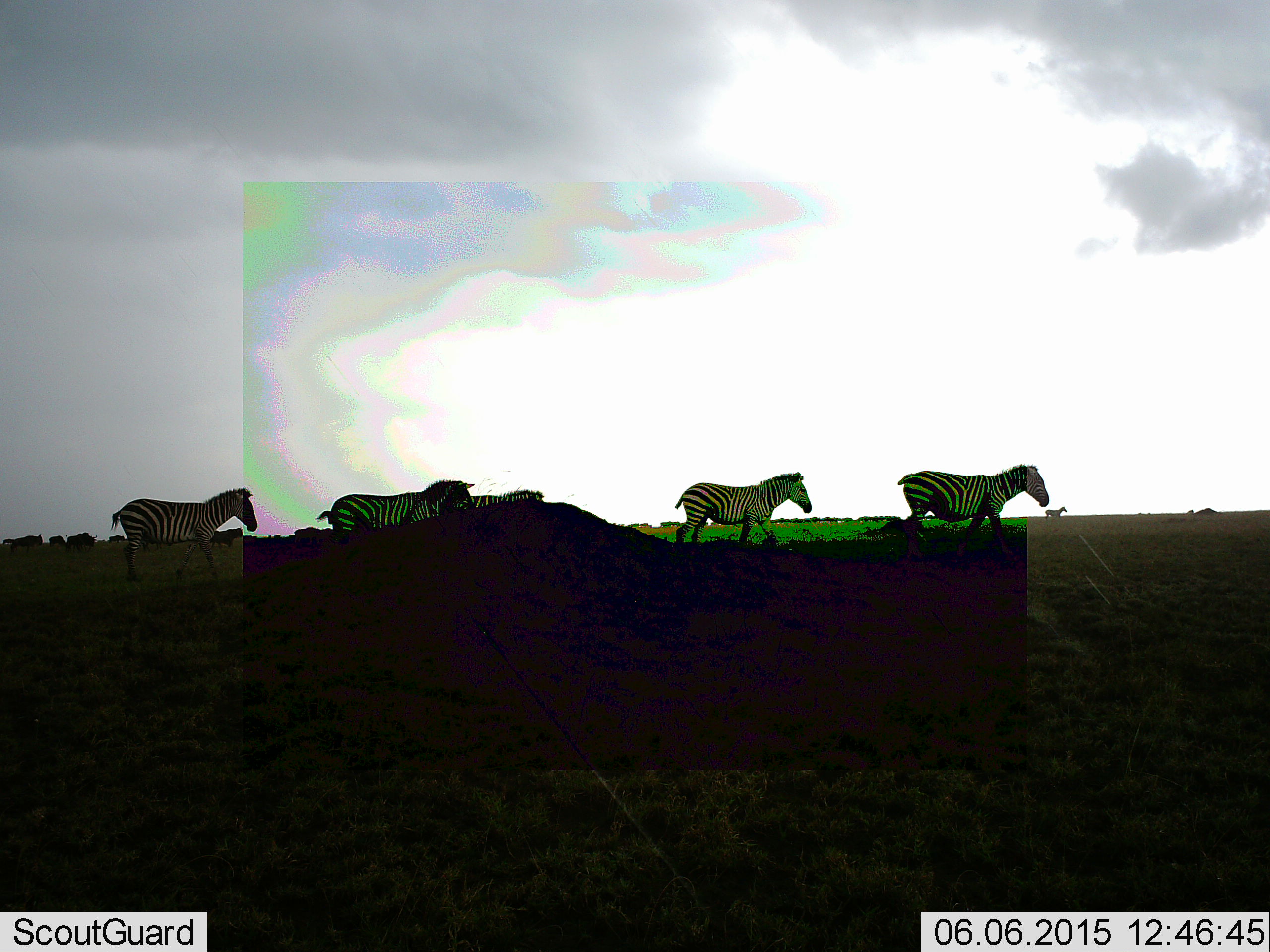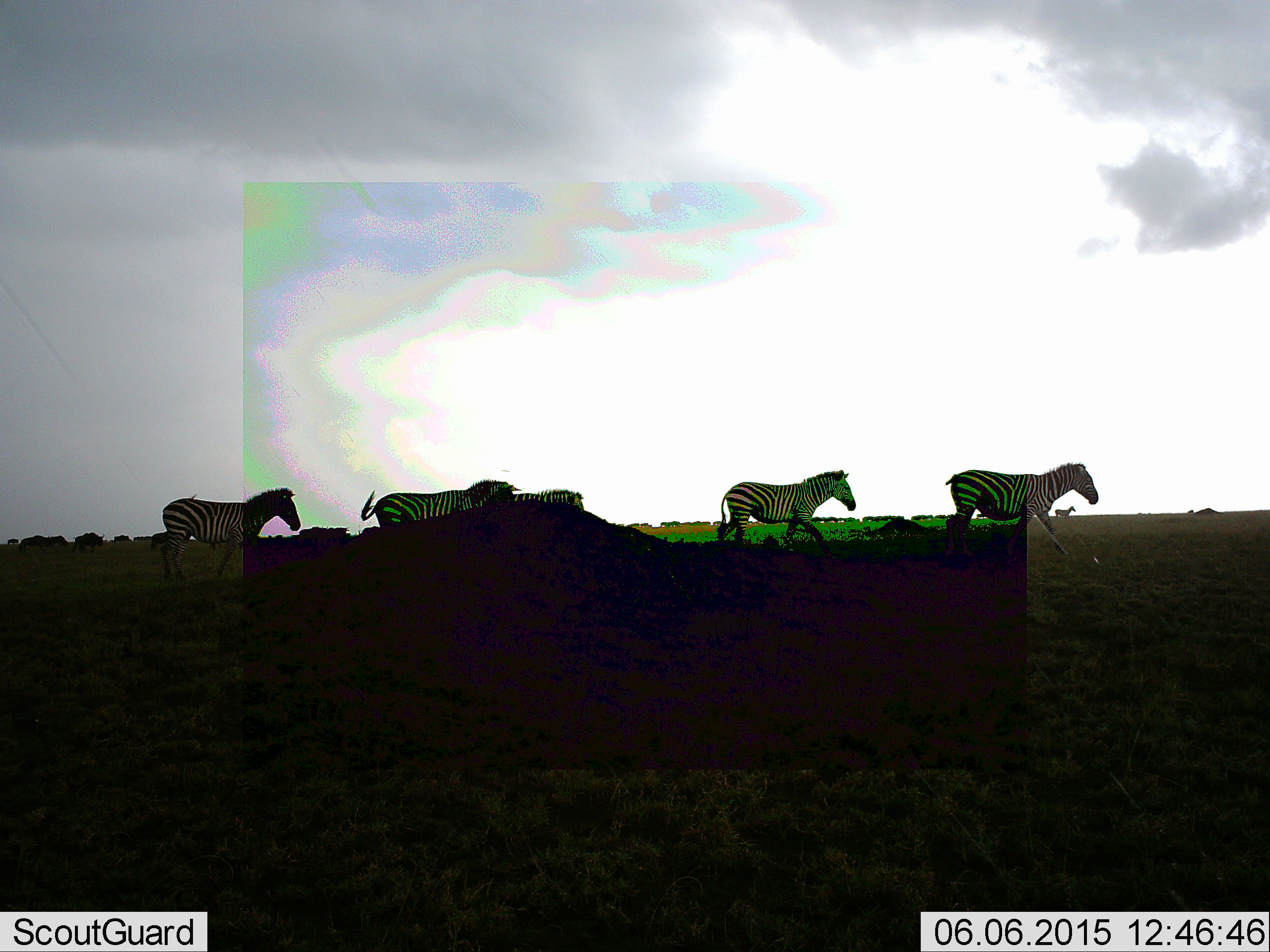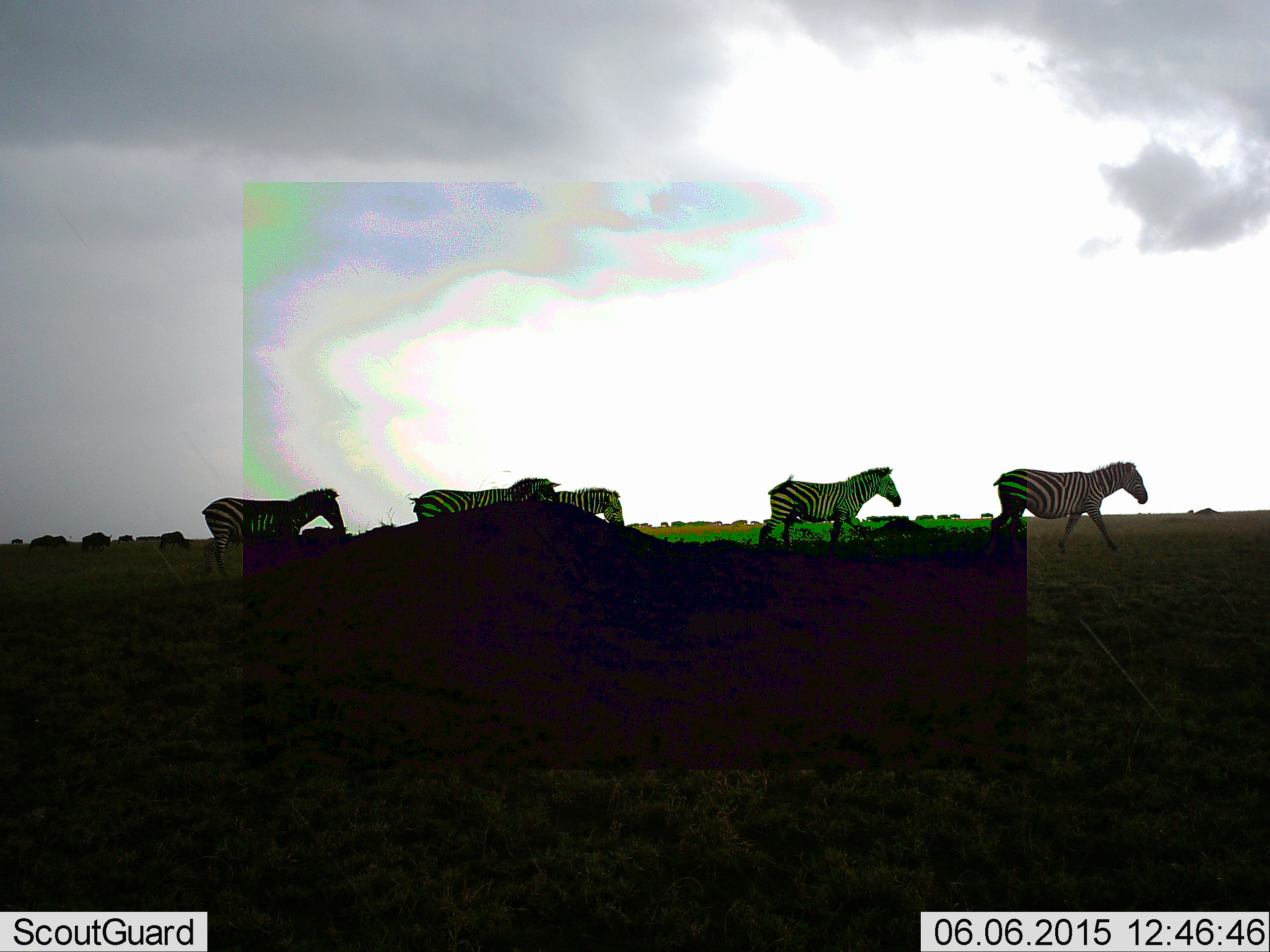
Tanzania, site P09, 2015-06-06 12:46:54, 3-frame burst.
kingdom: Animalia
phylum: Chordata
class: Mammalia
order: Perissodactyla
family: Equidae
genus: Equus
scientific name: Equus quagga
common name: plains zebra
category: zebra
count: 5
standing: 0%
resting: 0%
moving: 100%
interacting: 0%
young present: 0%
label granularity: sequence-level